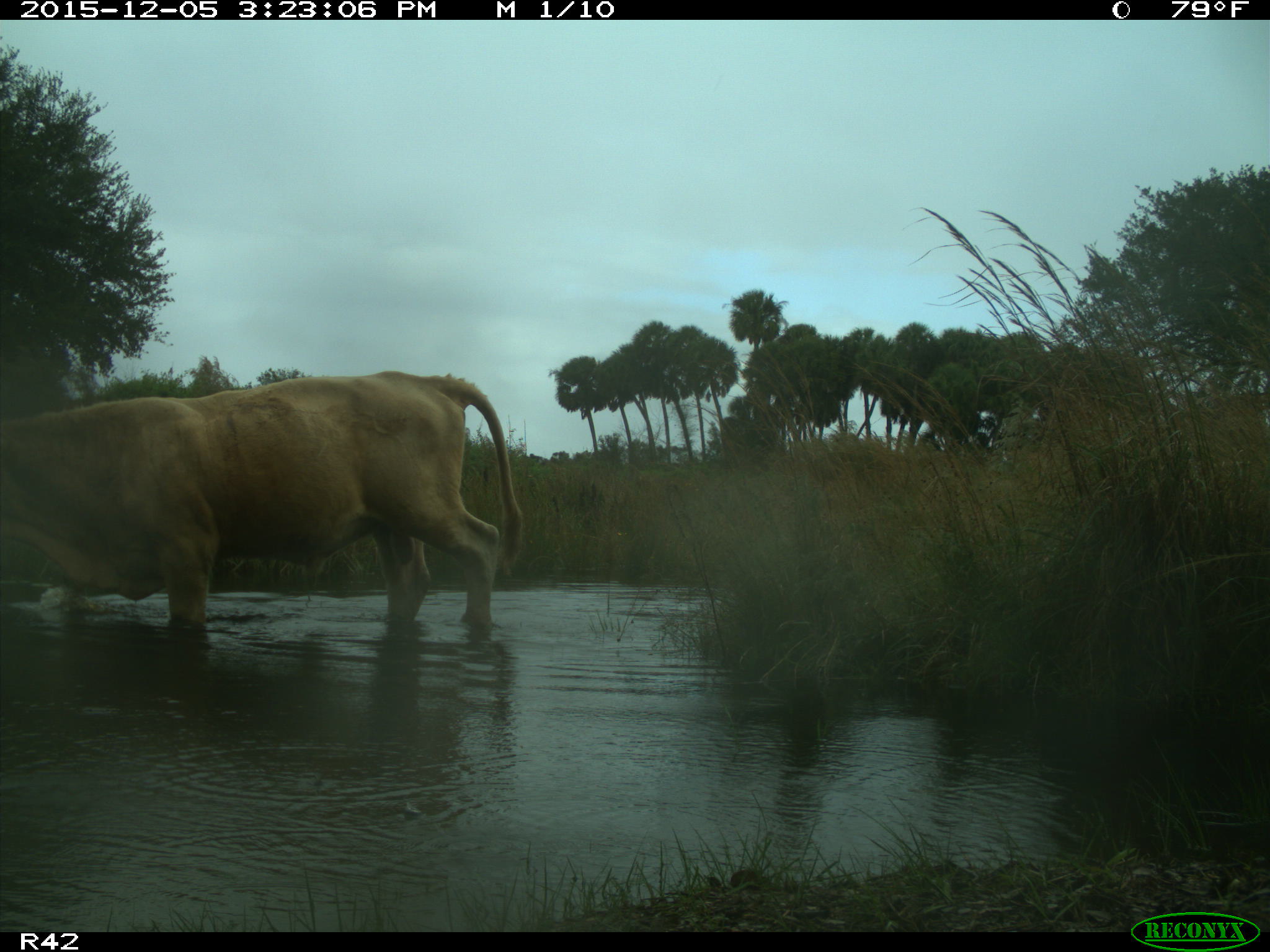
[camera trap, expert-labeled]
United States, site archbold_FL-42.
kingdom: Animalia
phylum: Chordata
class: Mammalia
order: Artiodactyla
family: Bovidae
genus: Bos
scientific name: Bos taurus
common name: domestic cow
Bos taurus (domestic cow).